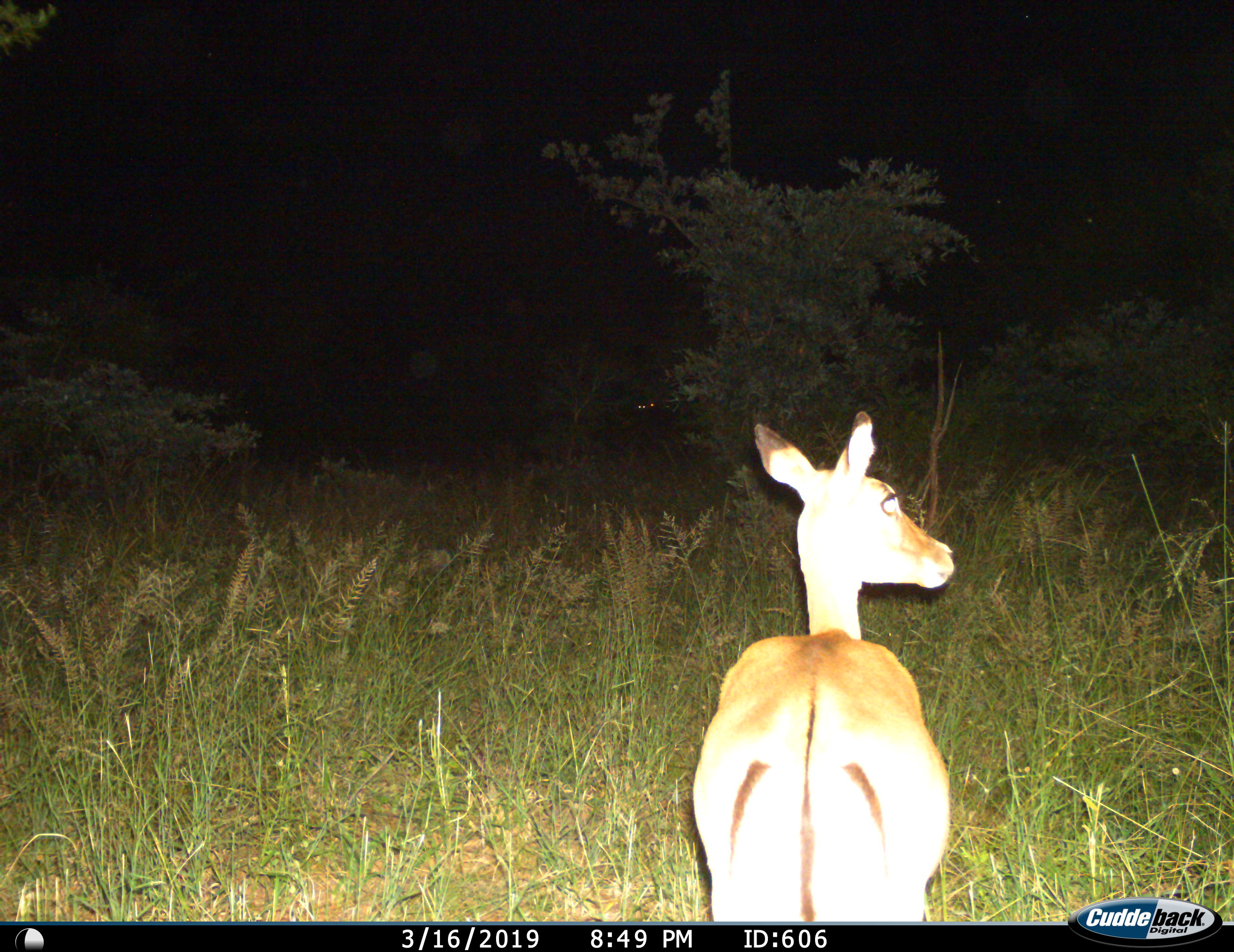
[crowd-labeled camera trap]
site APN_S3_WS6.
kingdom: Animalia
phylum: Chordata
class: Mammalia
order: Artiodactyla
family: Bovidae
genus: Aepyceros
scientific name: Aepyceros melampus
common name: impala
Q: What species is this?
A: Impala (Aepyceros melampus).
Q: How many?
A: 1.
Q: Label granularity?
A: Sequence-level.